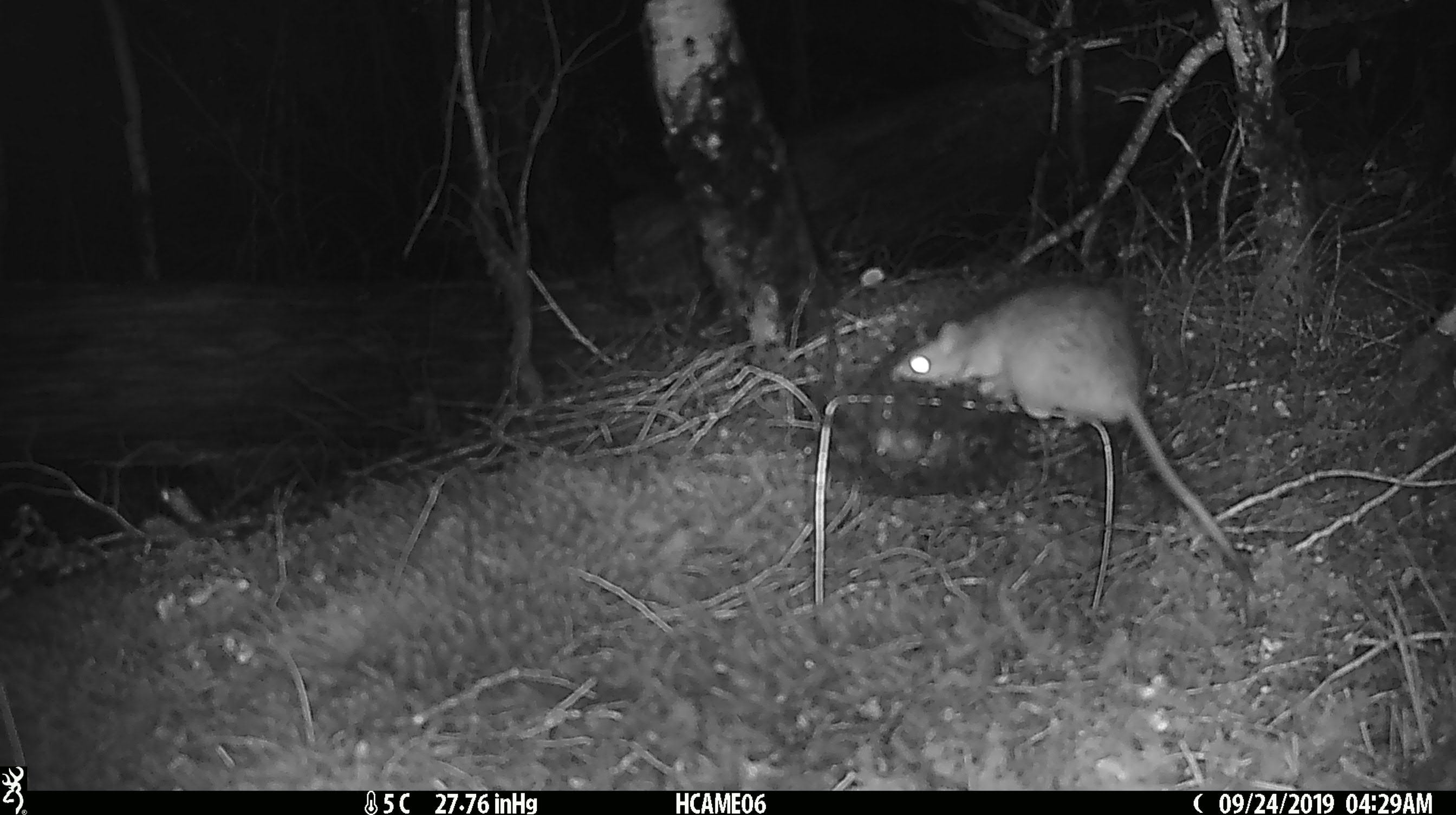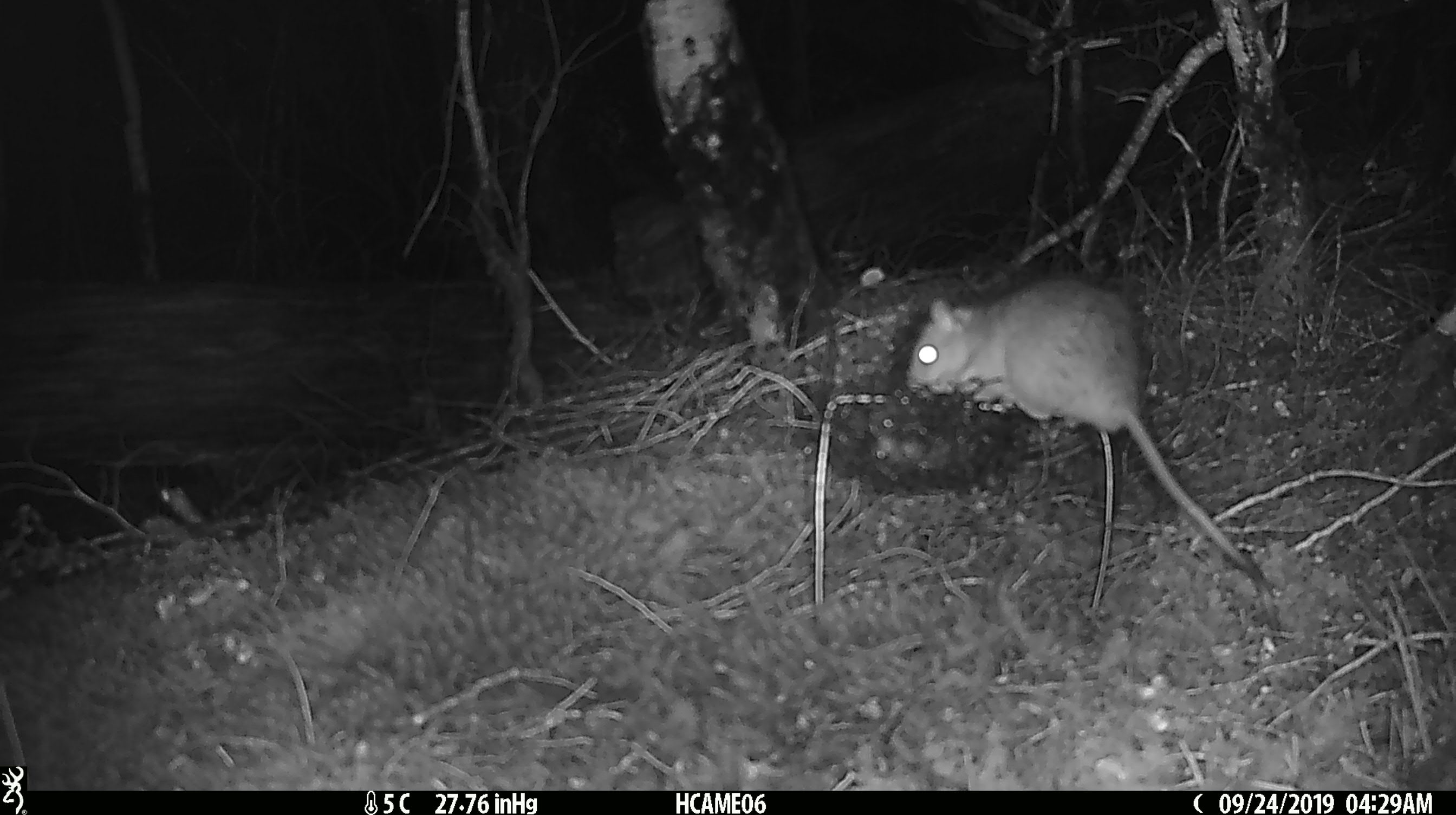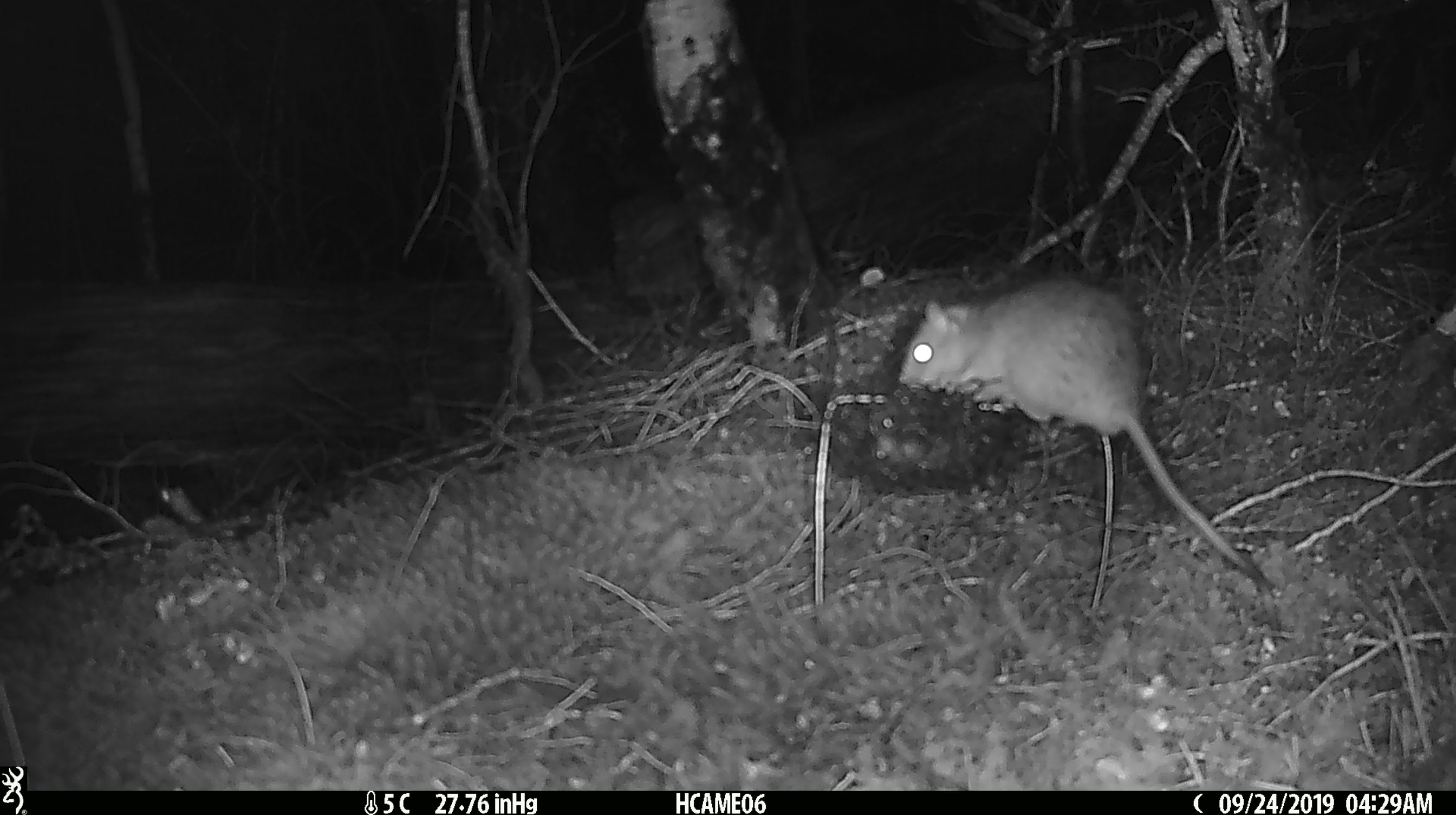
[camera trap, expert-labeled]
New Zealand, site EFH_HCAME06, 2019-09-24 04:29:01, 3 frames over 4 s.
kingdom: Animalia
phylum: Chordata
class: Mammalia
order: Rodentia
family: Muridae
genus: Rattus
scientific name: Rattus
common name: rat